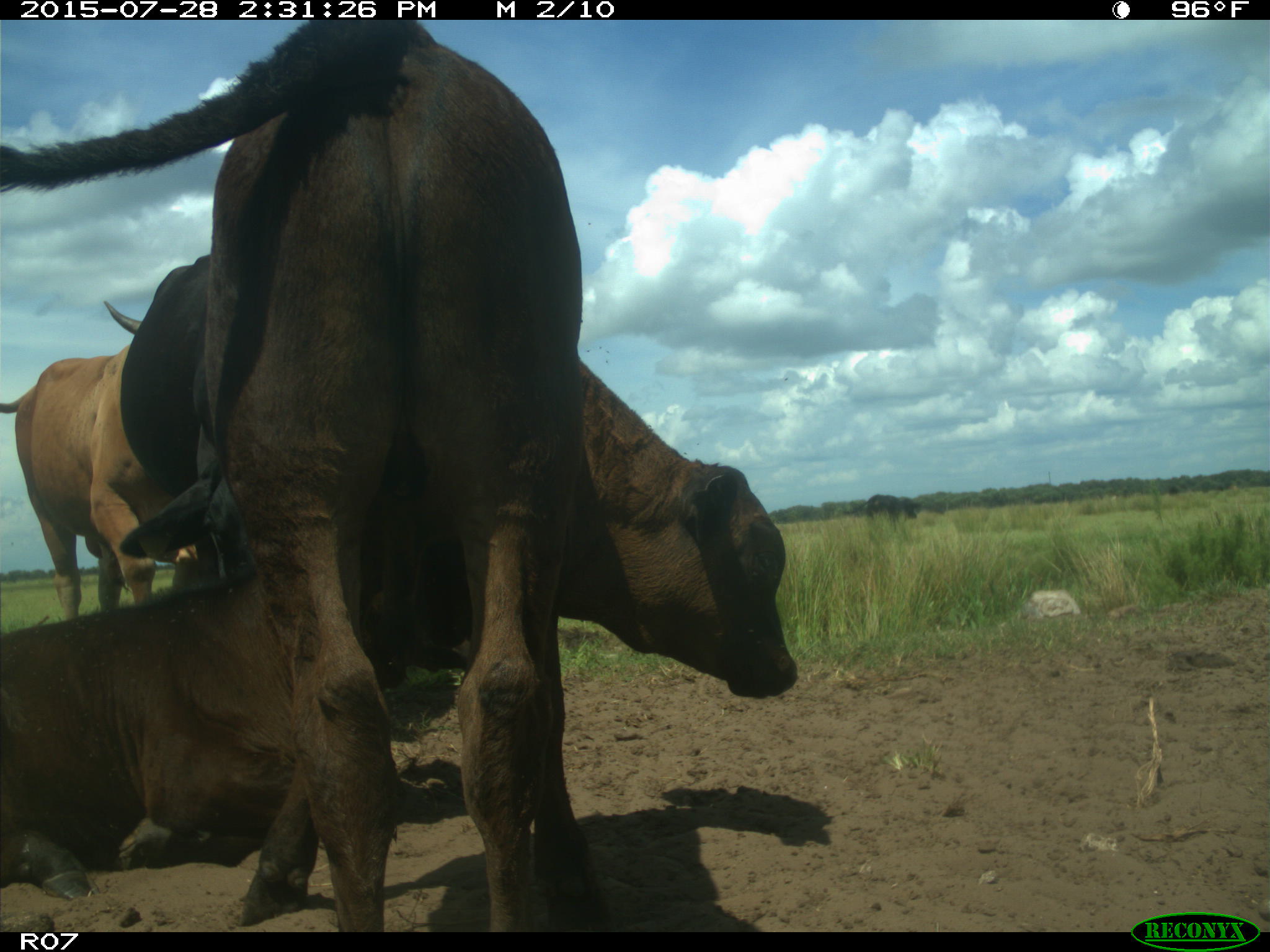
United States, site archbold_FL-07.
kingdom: Animalia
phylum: Chordata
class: Mammalia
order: Artiodactyla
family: Bovidae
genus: Bos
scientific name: Bos taurus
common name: domestic cow